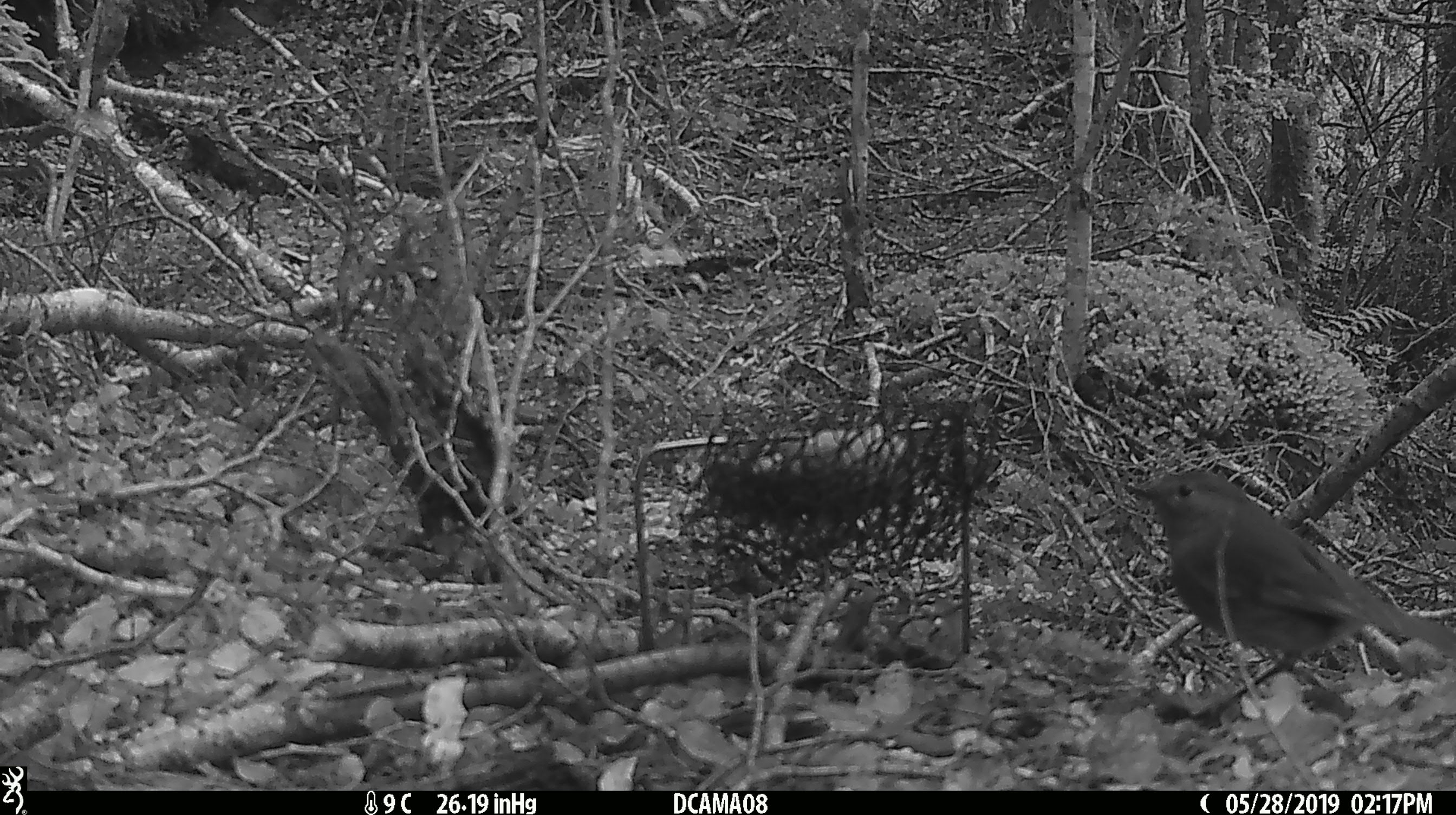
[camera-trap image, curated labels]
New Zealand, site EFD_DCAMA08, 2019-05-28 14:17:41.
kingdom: Animalia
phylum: Chordata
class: Aves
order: Passeriformes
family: Petroicidae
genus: Petroica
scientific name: Petroica australis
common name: new zealand robin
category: robin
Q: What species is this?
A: Robin (new zealand robin) (Petroica australis).